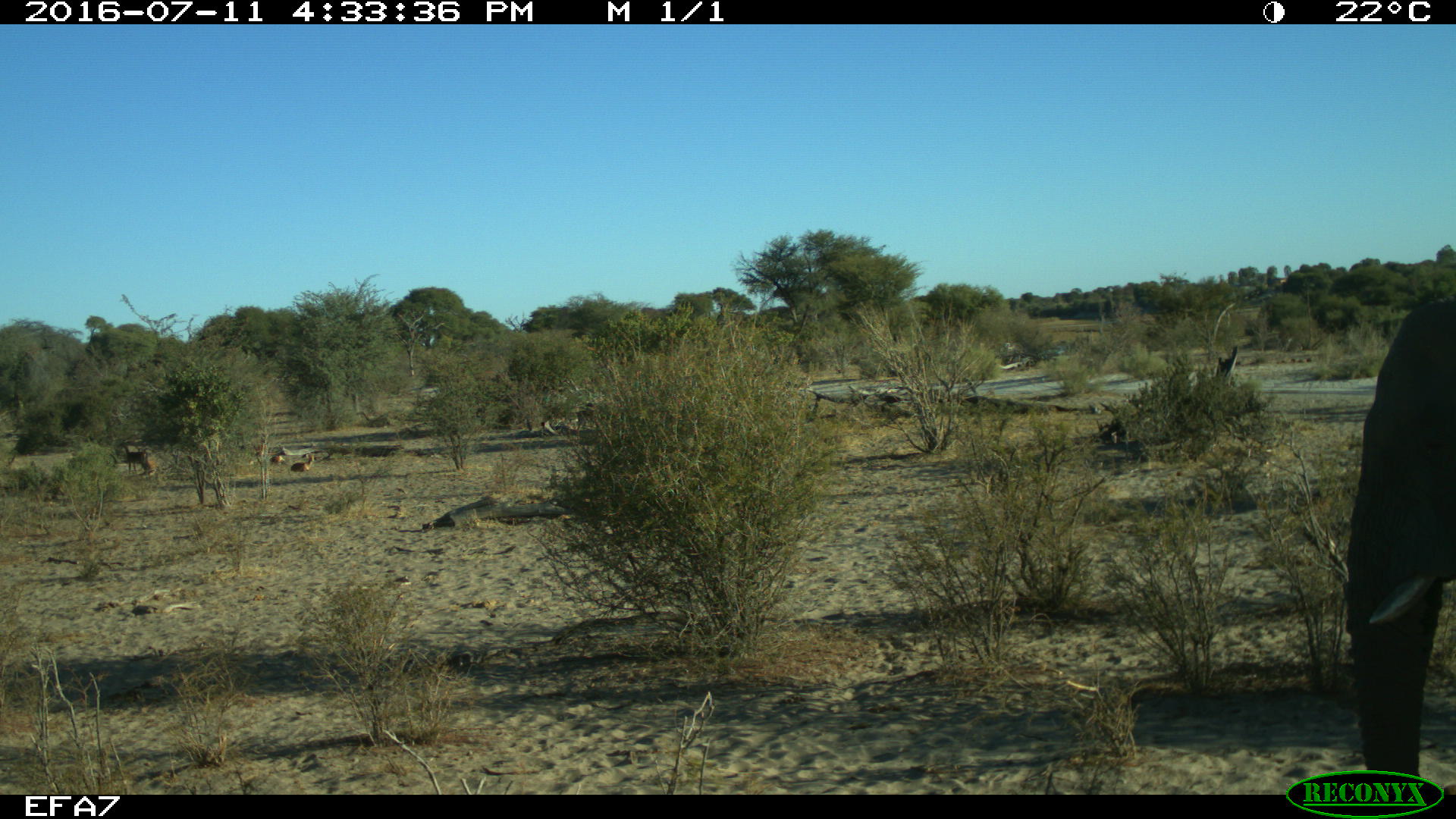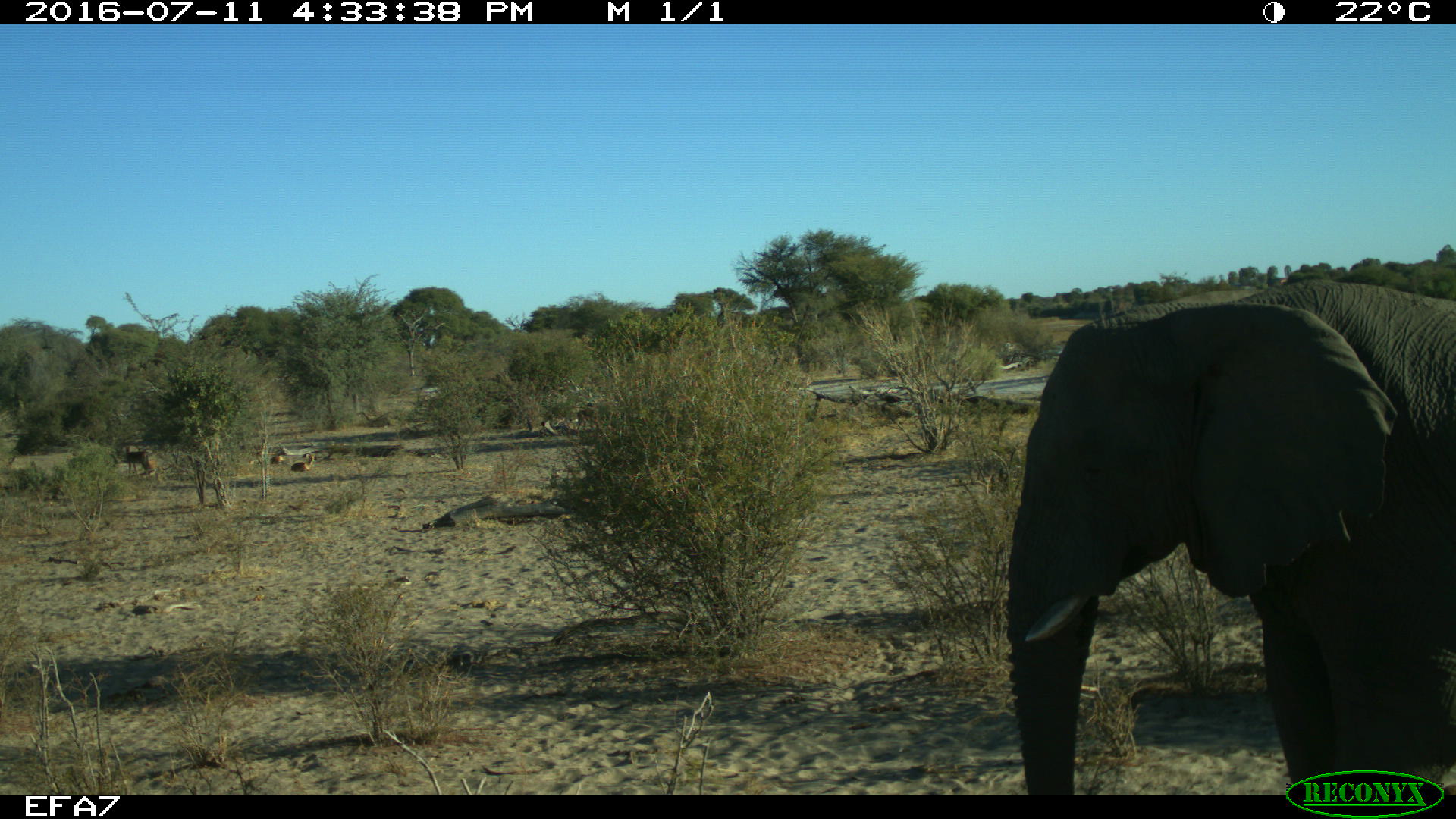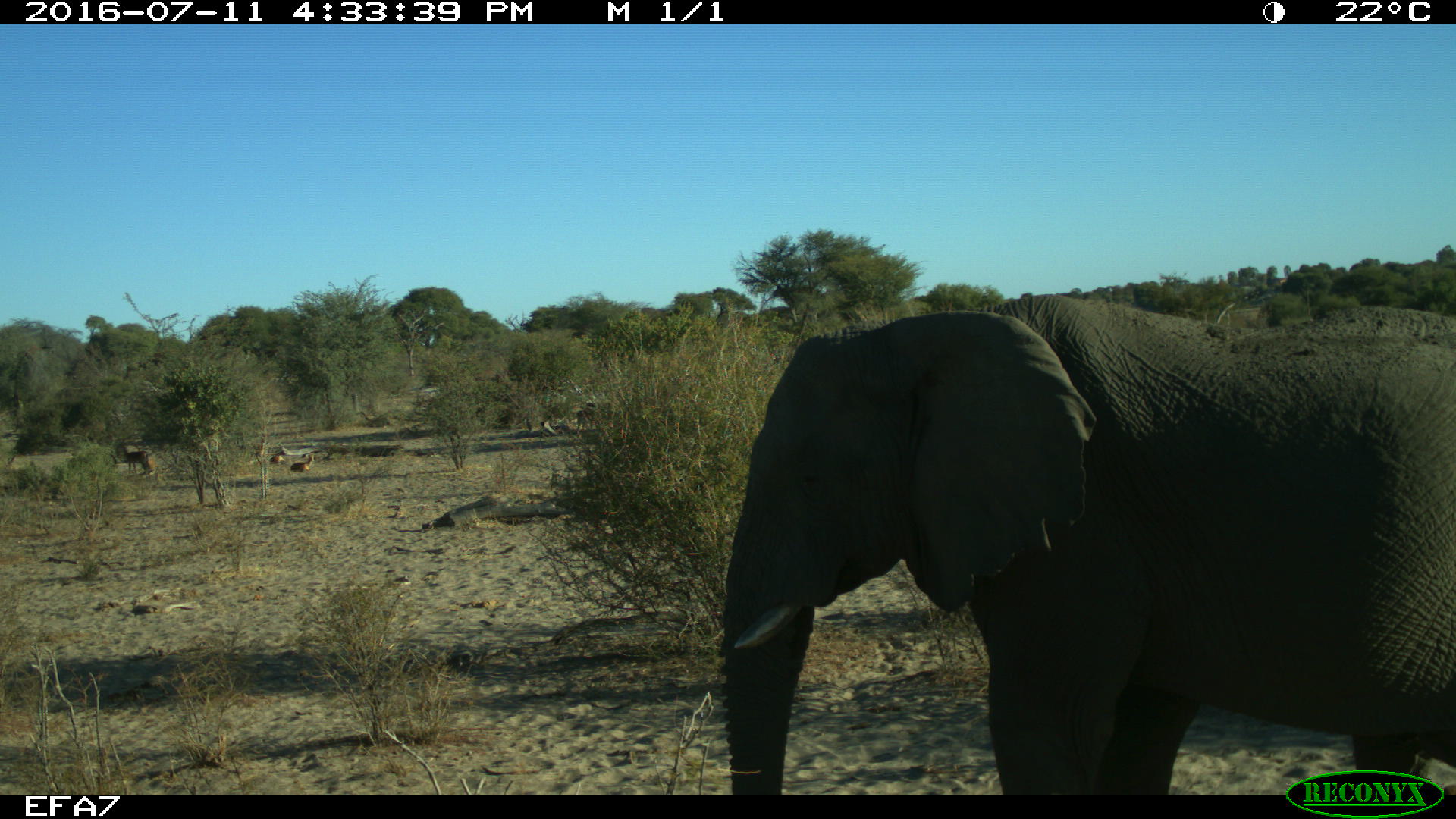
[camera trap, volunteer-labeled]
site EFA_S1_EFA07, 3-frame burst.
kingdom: Animalia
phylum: Chordata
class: Mammalia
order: Proboscidea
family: Elephantidae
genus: Loxodonta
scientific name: Loxodonta africana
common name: african bush elephant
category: elephant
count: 1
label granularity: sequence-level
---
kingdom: Animalia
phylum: Chordata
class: Mammalia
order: Artiodactyla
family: Bovidae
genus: Raphicerus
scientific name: Raphicerus campestris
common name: steenbok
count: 3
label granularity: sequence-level